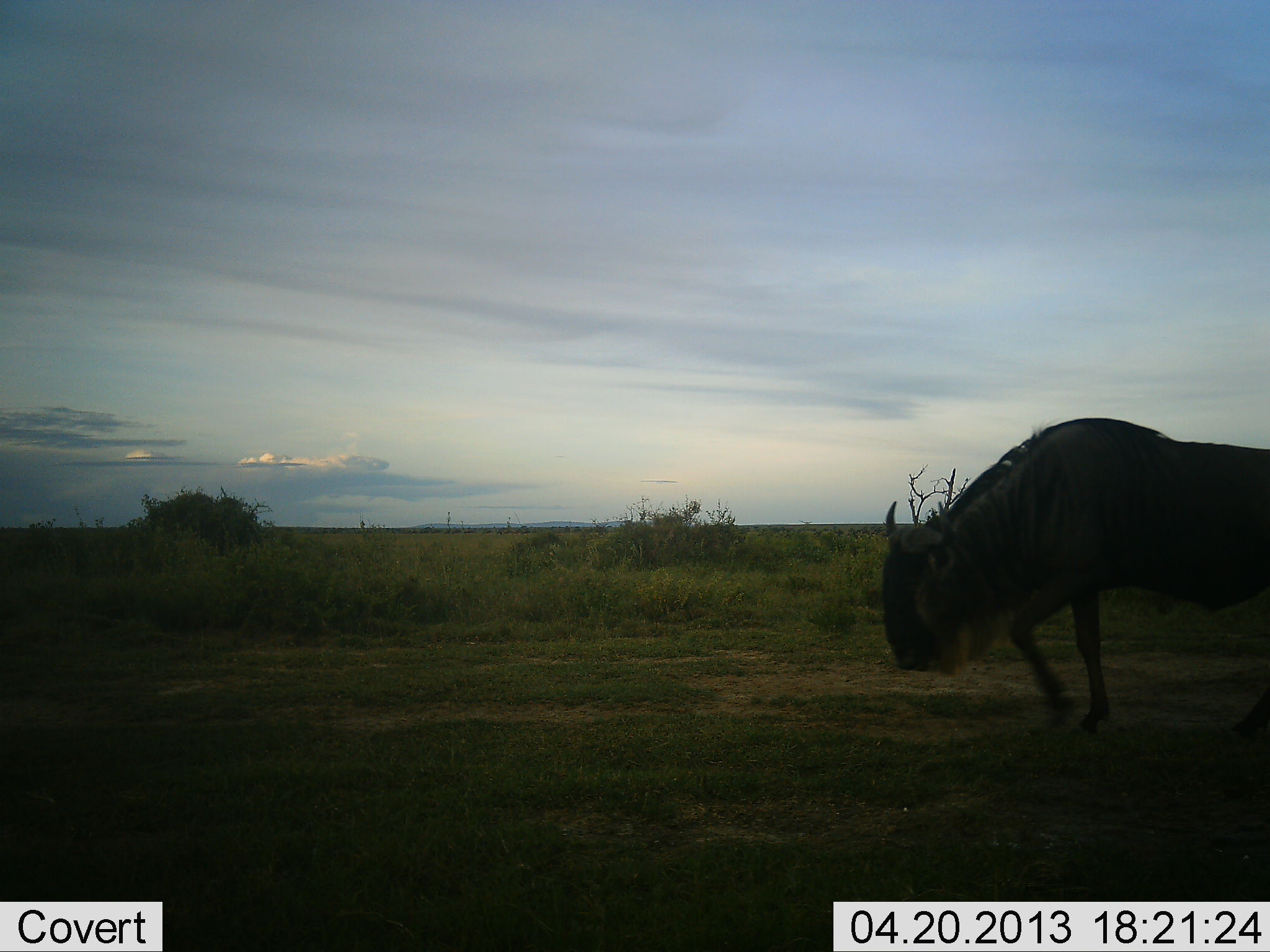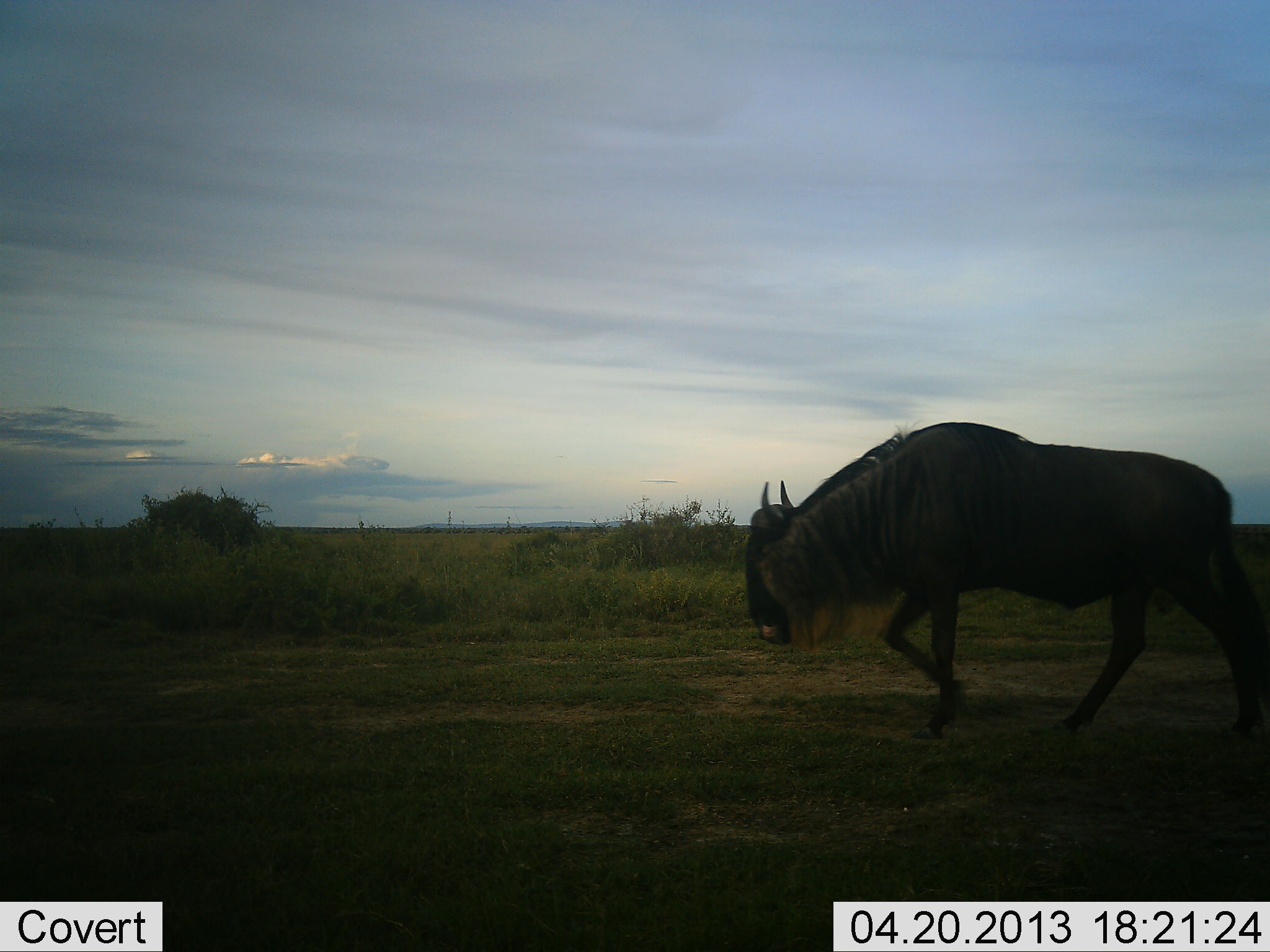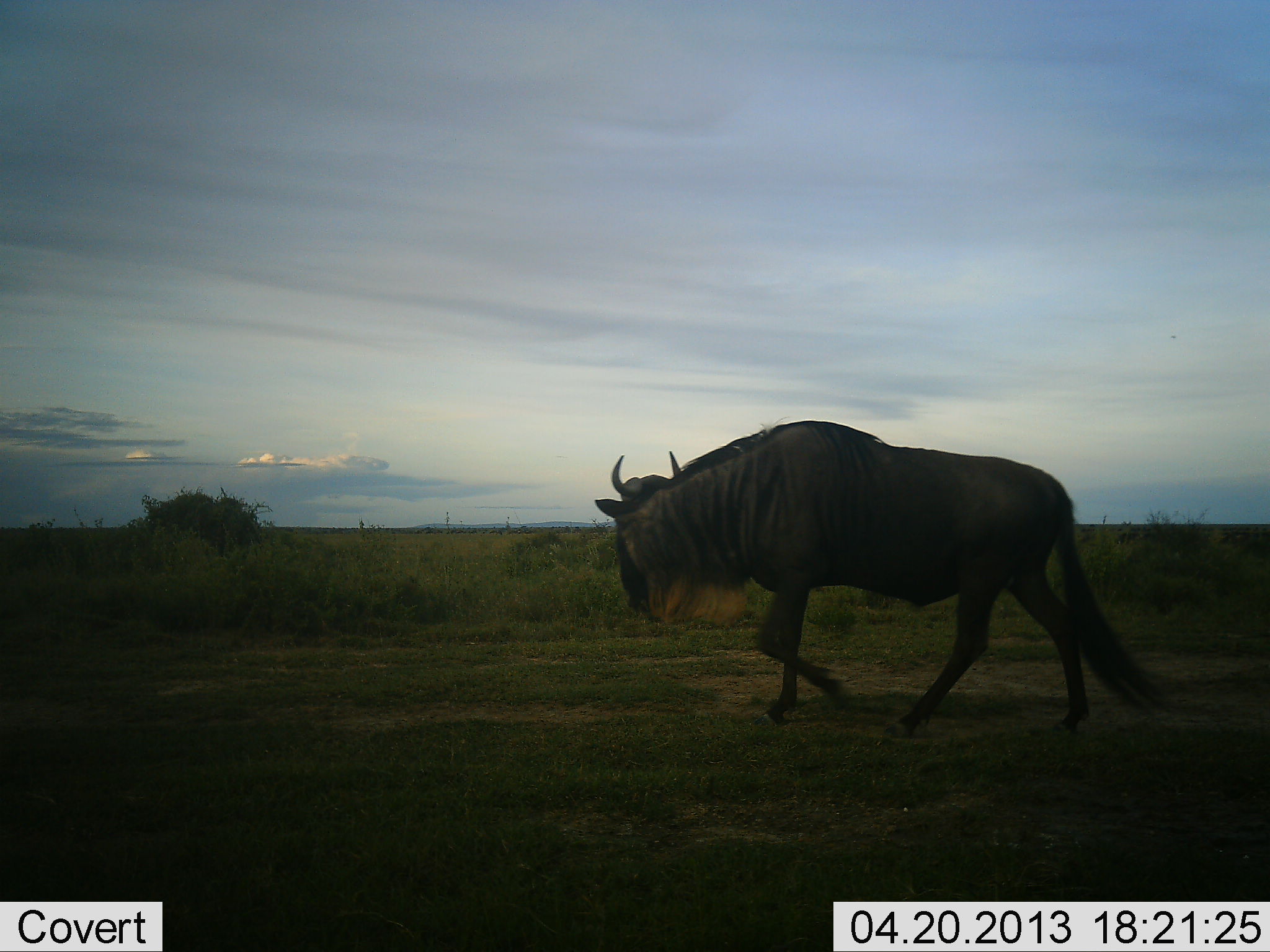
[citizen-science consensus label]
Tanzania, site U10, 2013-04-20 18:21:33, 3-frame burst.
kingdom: Animalia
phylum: Chordata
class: Mammalia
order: Artiodactyla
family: Bovidae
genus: Connochaetes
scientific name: Connochaetes taurinus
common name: blue wildebeest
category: wildebeest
Wildebeest (blue wildebeest) (Connochaetes taurinus), count 1. Behavior (volunteer vote fractions): standing 0%, resting 0%, moving 100%, interacting 0%. Young present (vote fraction): 0%. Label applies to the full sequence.